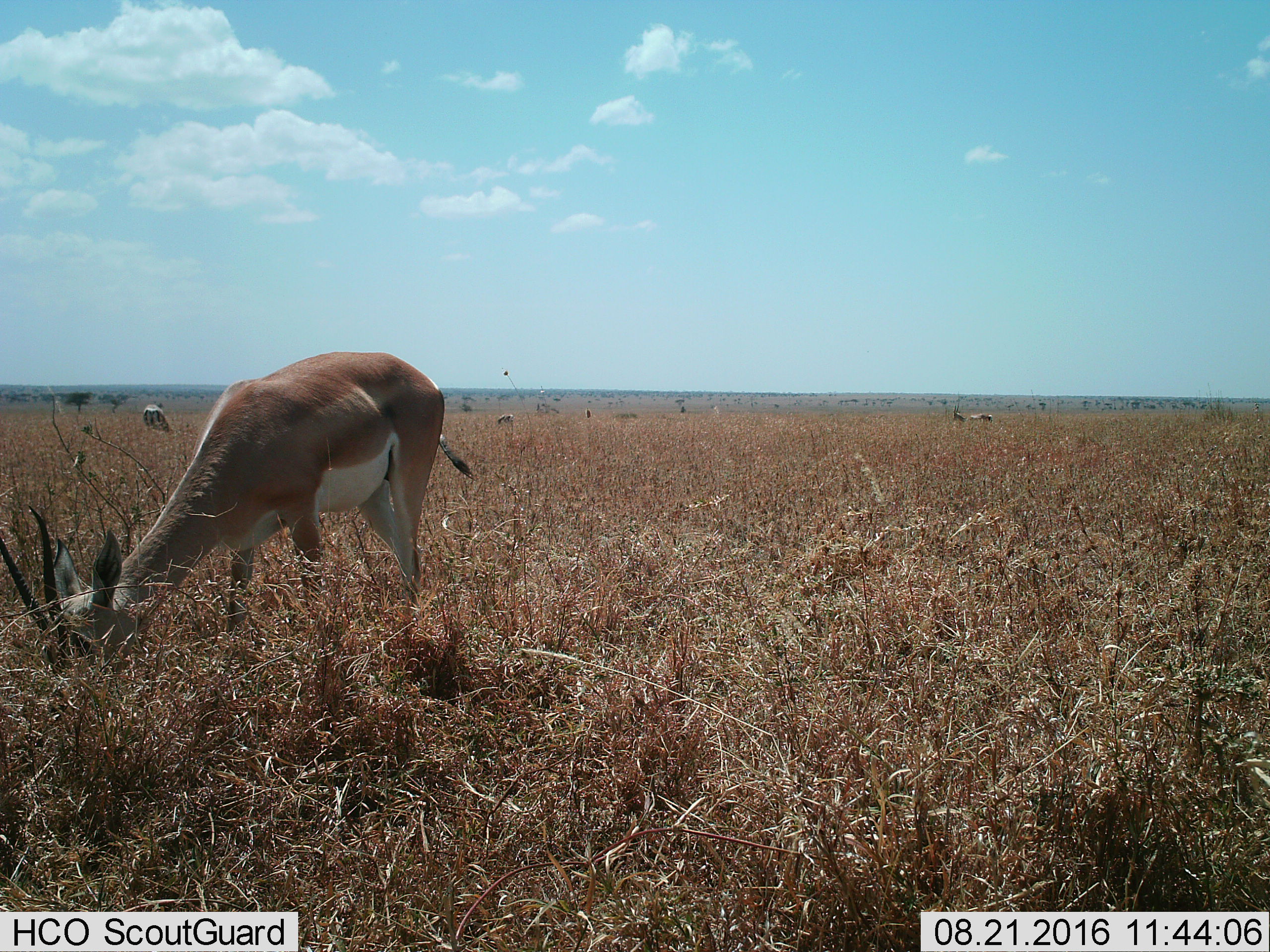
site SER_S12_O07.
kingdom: Animalia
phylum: Chordata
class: Mammalia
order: Artiodactyla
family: Bovidae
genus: Nanger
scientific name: Nanger granti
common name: grant's gazelle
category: gazellegrants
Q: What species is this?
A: Gazellegrants (grant's gazelle) (Nanger granti).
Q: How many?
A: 4.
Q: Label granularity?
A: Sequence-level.